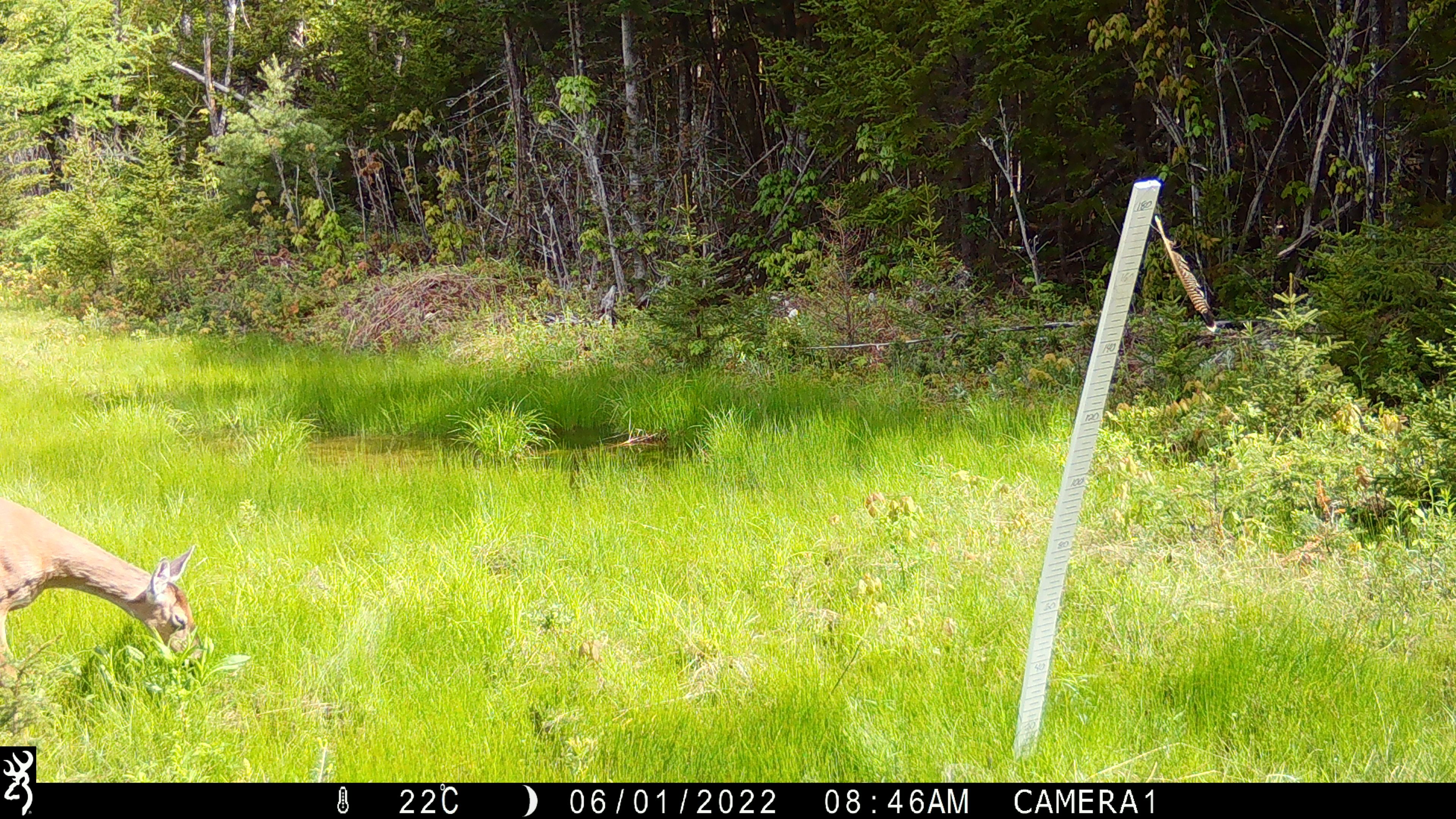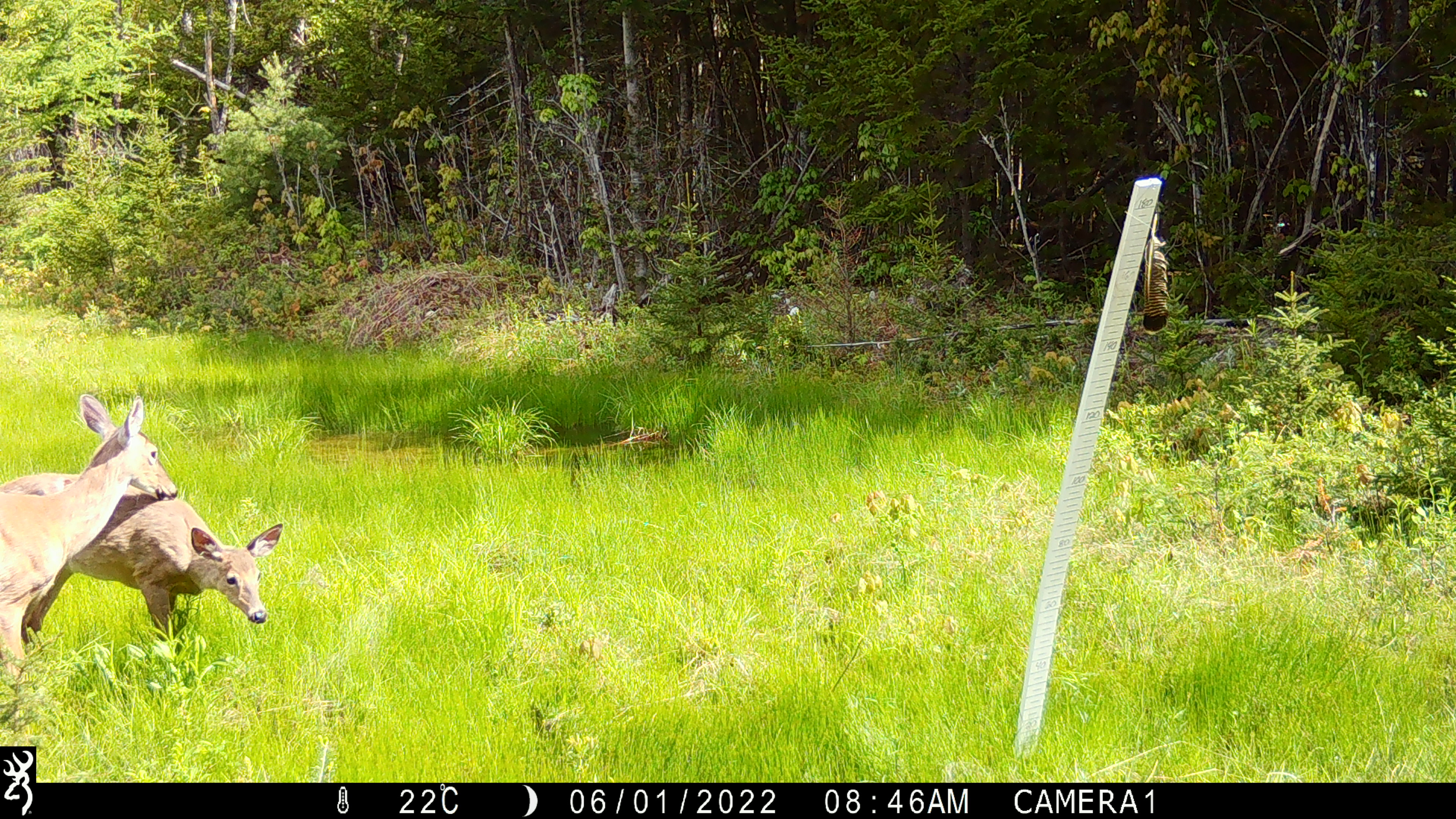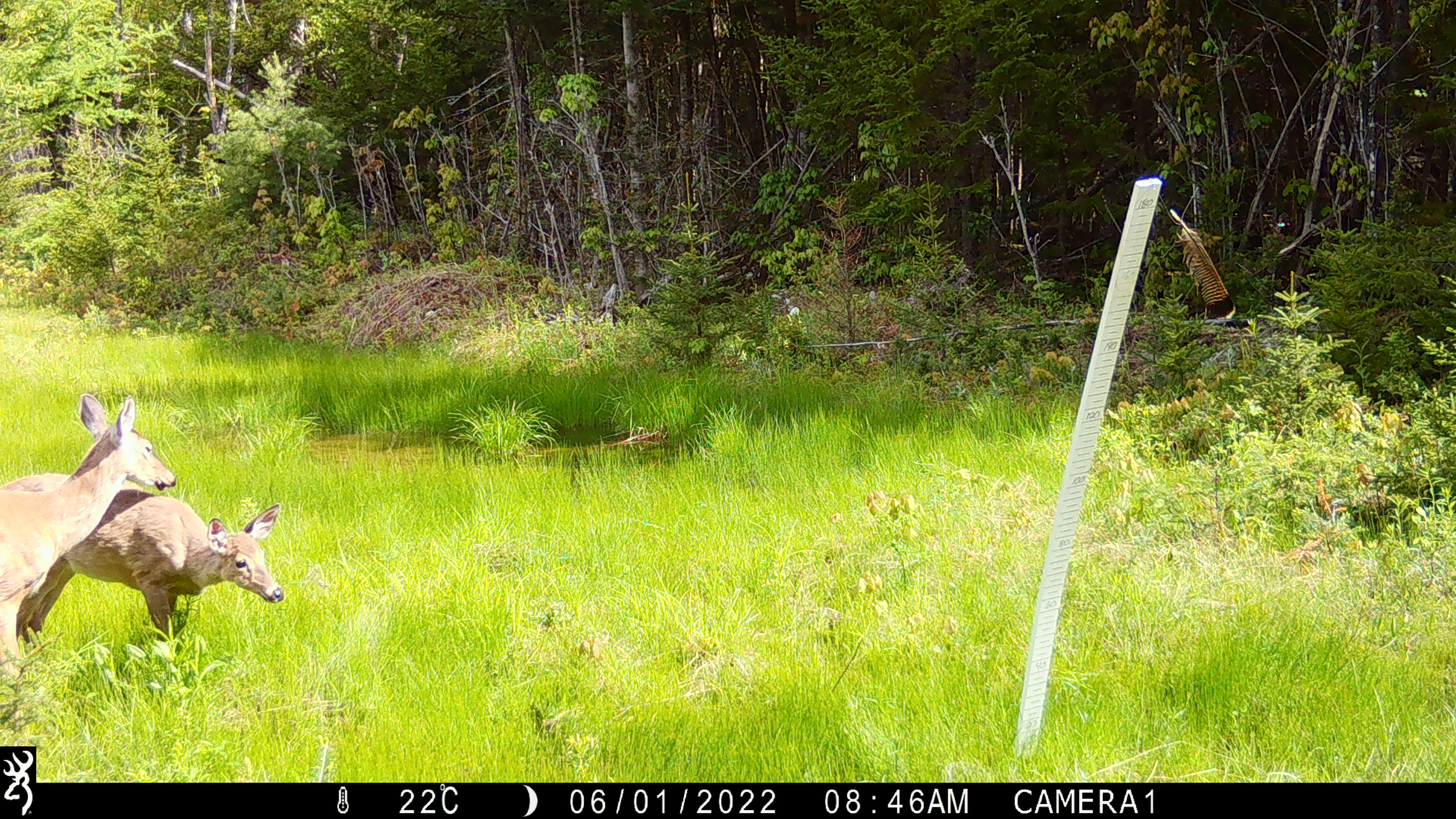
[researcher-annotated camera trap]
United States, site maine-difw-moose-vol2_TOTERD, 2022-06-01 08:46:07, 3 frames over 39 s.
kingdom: Animalia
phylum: Chordata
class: Mammalia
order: Artiodactyla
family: Cervidae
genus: Odocoileus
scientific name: Odocoileus virginianus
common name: white-tailed deer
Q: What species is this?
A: White-tailed deer (Odocoileus virginianus).